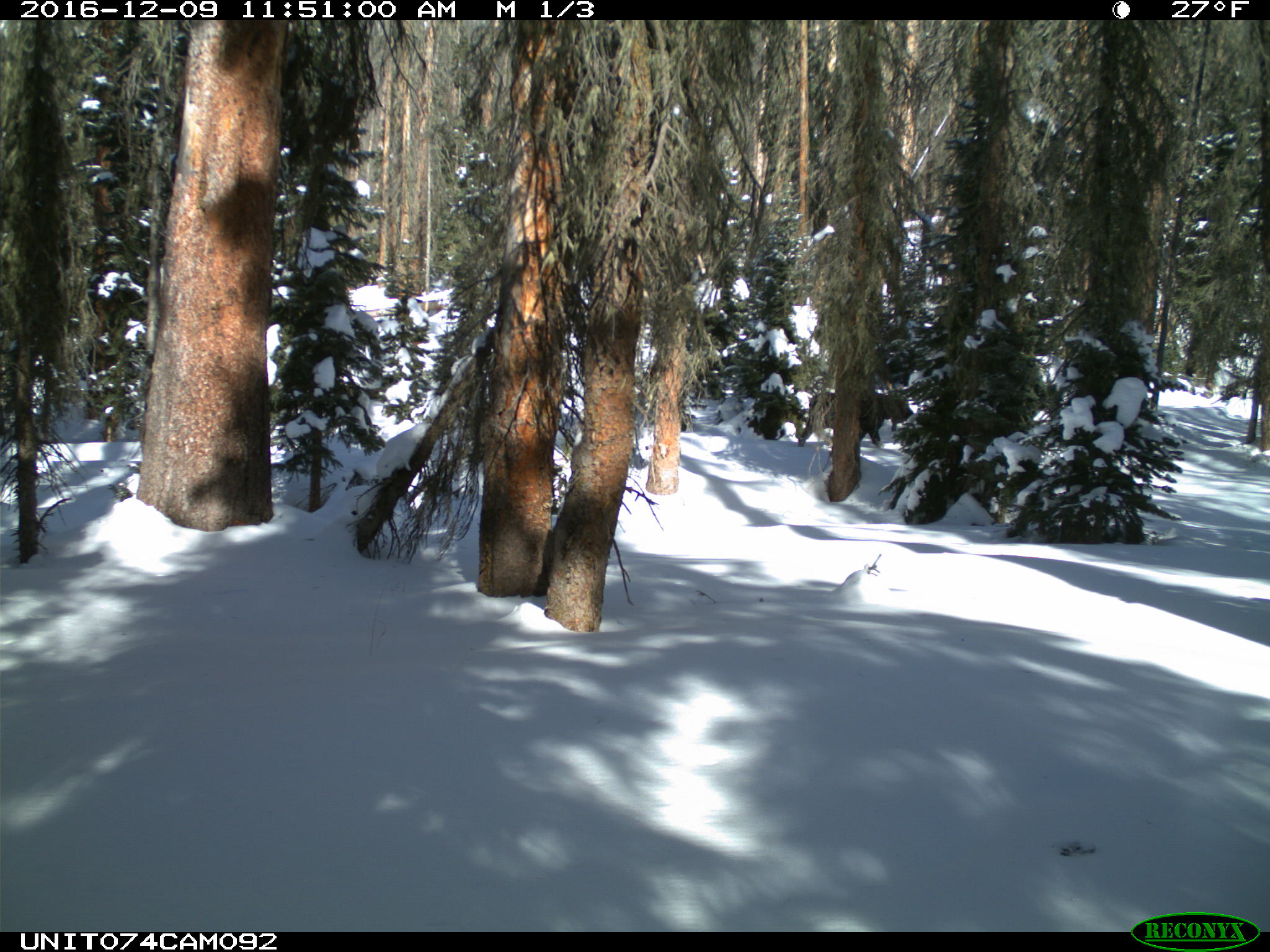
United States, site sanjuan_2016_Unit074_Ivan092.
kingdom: Animalia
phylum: Chordata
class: Mammalia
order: Artiodactyla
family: Cervidae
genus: Alces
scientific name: Alces alces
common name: moose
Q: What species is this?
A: Alces alces (moose).